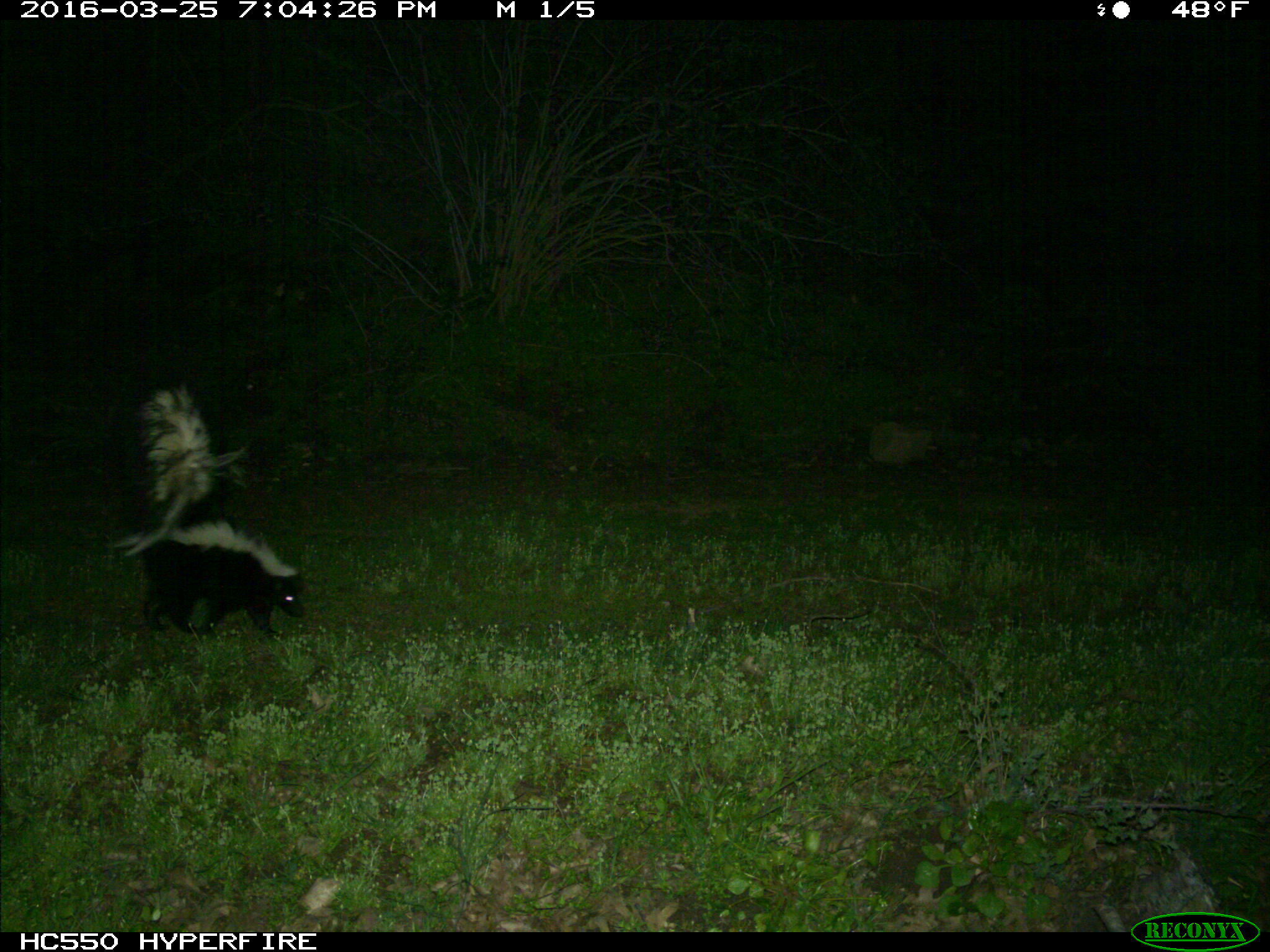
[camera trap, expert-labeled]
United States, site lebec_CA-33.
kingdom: Animalia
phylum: Chordata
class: Mammalia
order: Carnivora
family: Mephitidae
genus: Mephitis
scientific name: Mephitis mephitis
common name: striped skunk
Mephitis mephitis (striped skunk).